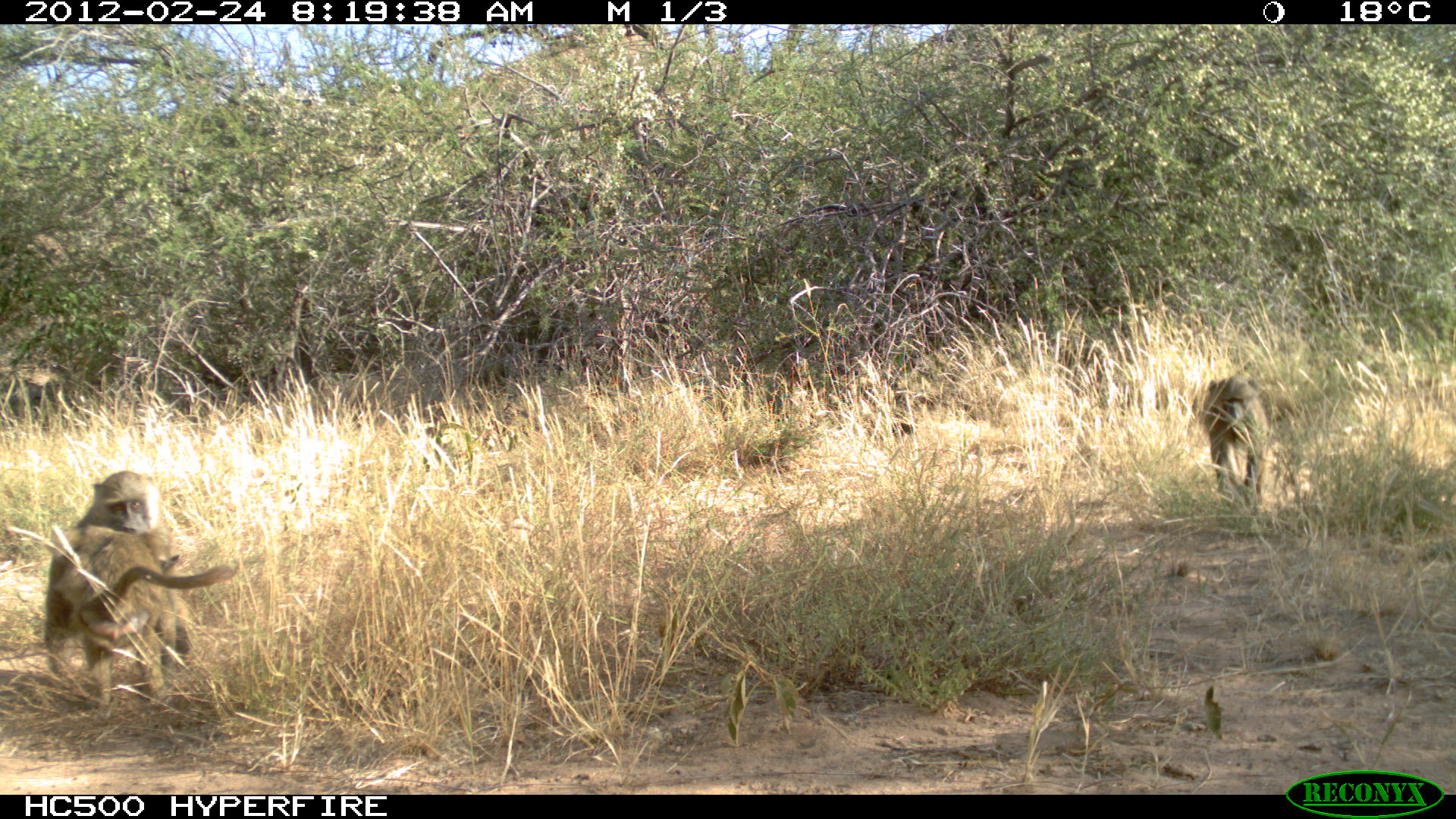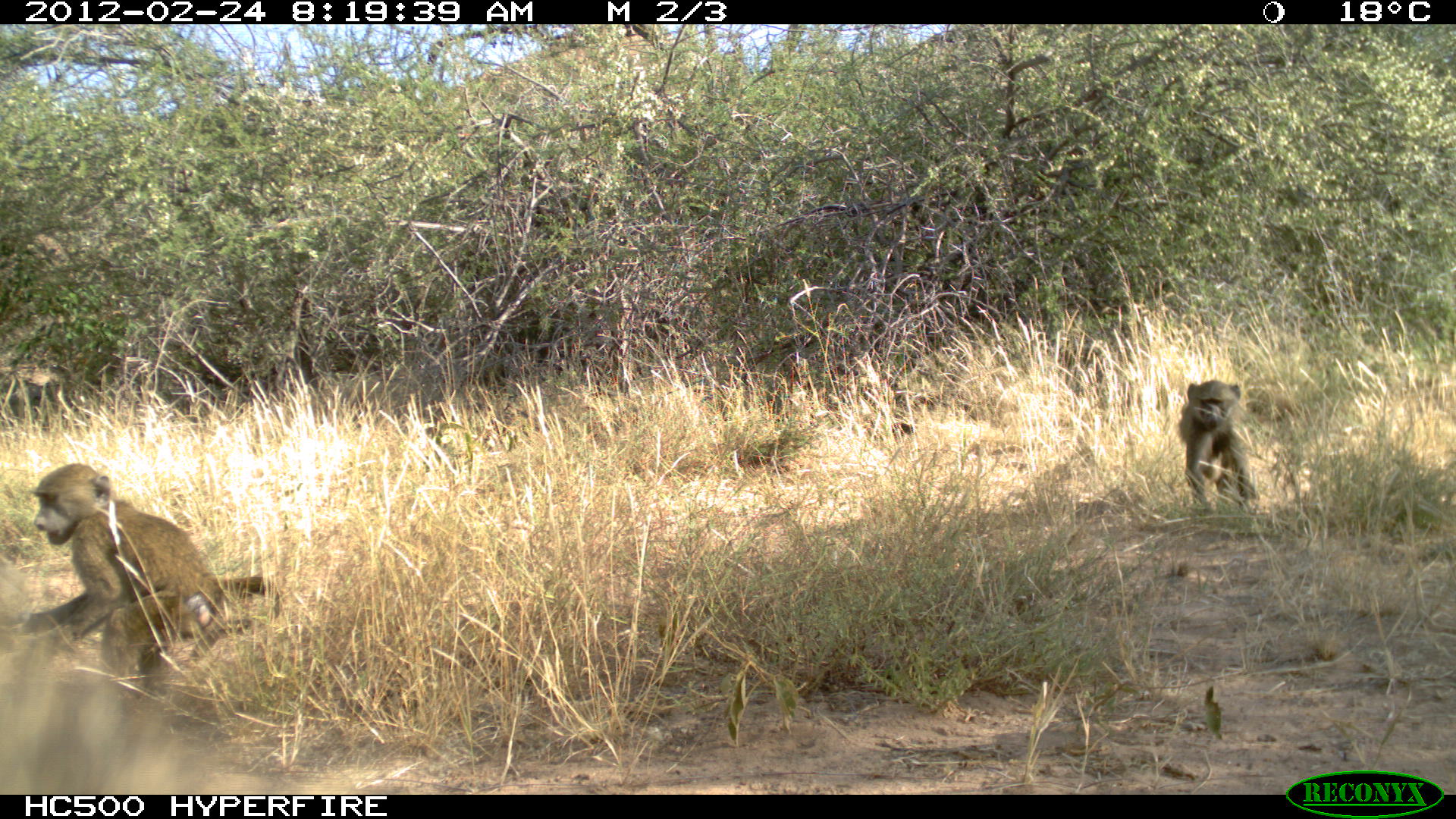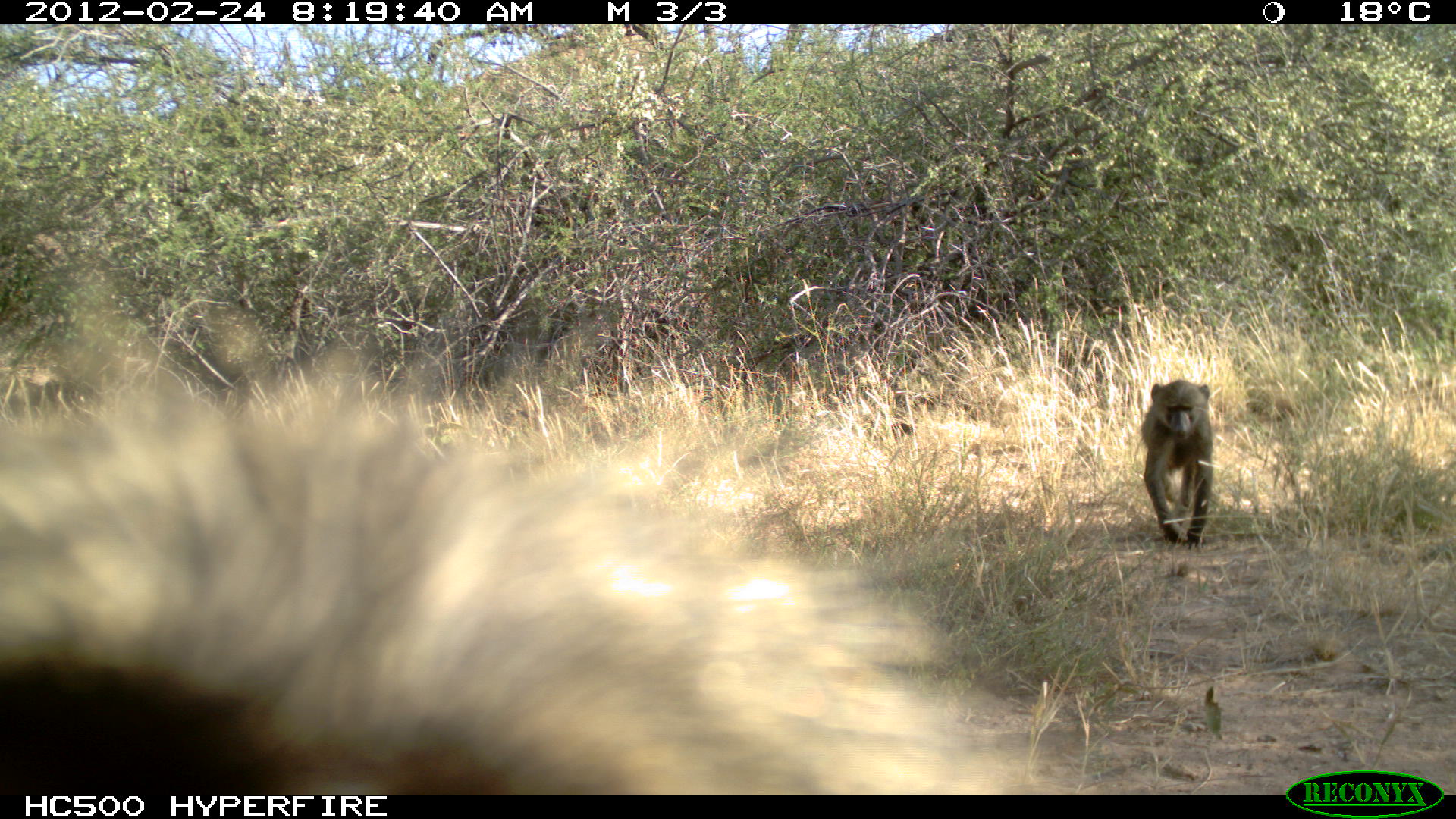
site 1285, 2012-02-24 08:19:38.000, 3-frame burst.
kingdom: Animalia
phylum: Chordata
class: Mammalia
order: Primates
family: Cercopithecidae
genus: Papio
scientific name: Papio anubis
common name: olive baboon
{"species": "Papio anubis (olive baboon)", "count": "3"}